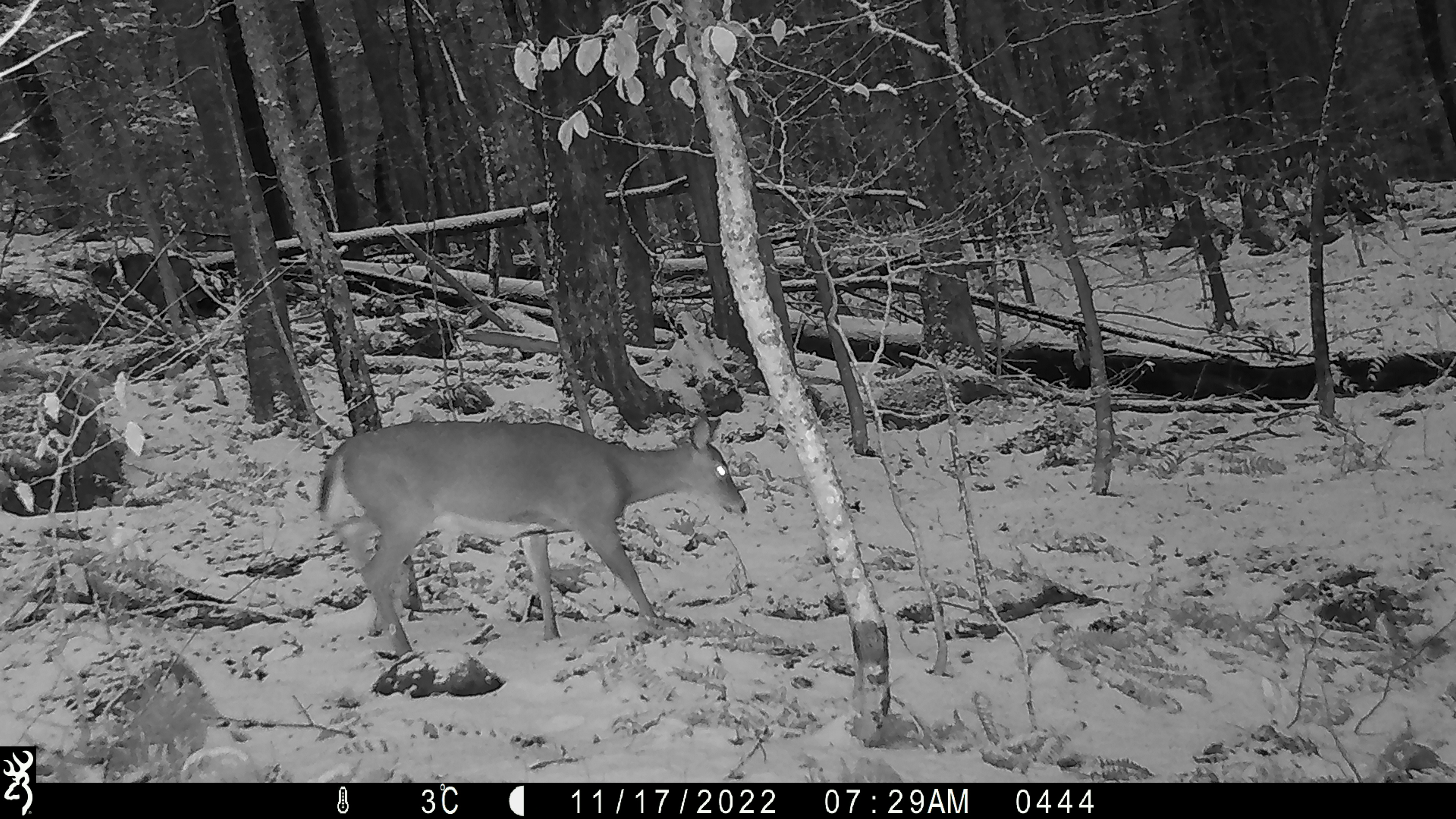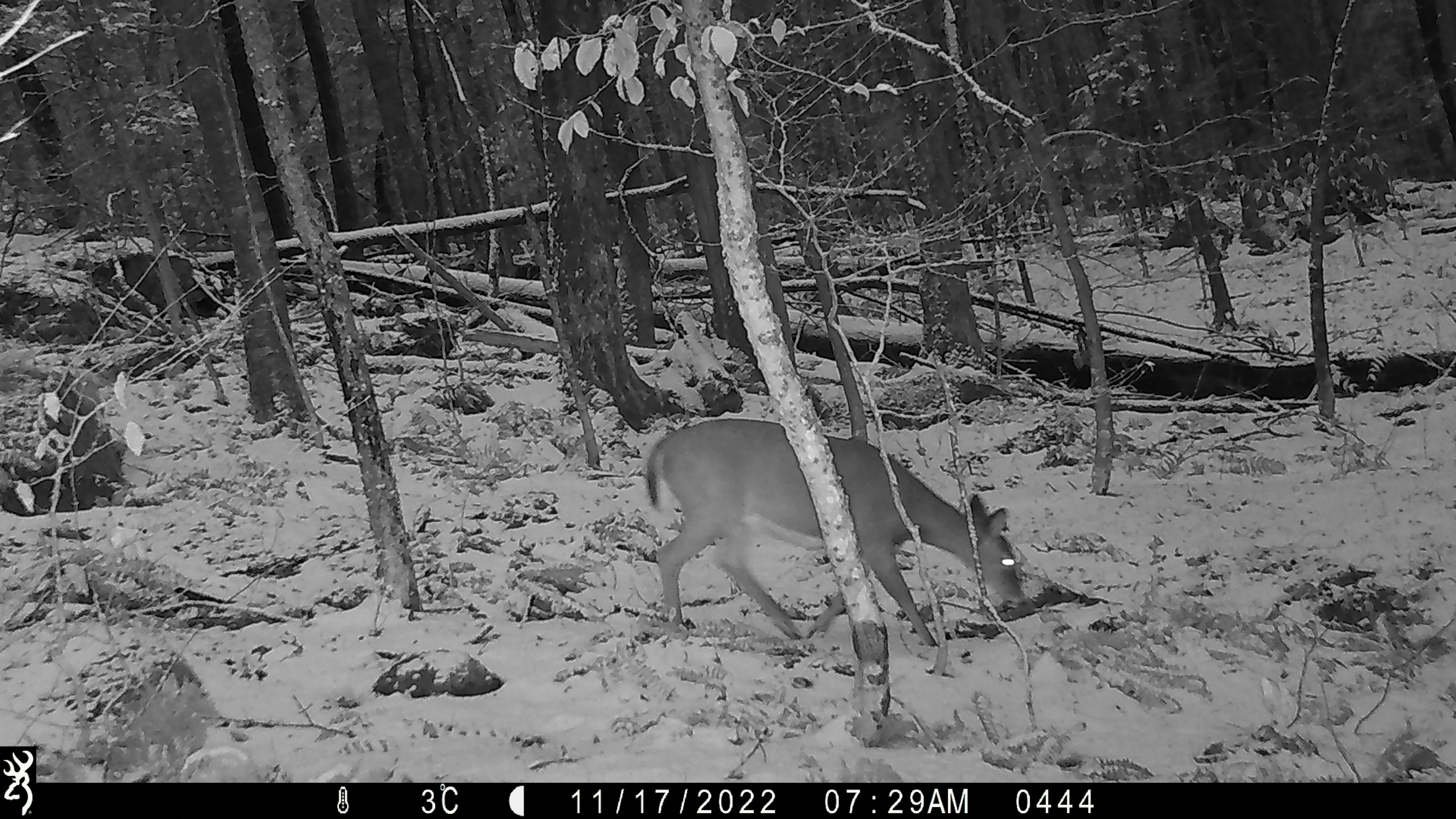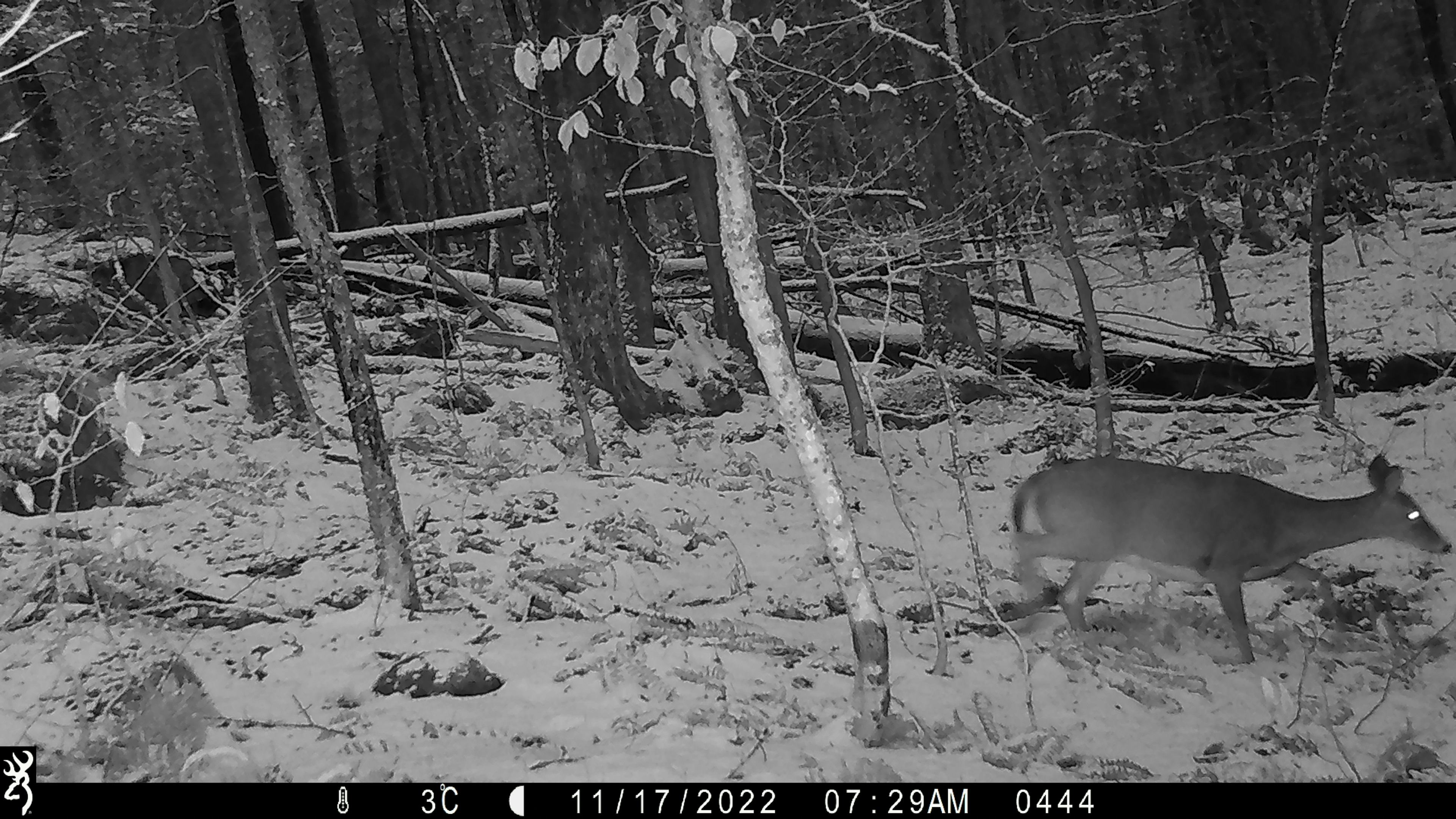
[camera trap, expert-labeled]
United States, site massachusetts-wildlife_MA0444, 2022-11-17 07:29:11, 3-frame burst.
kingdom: Animalia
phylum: Chordata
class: Mammalia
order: Artiodactyla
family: Cervidae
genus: Odocoileus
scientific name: Odocoileus virginianus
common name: white-tailed deer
White-tailed deer (Odocoileus virginianus).